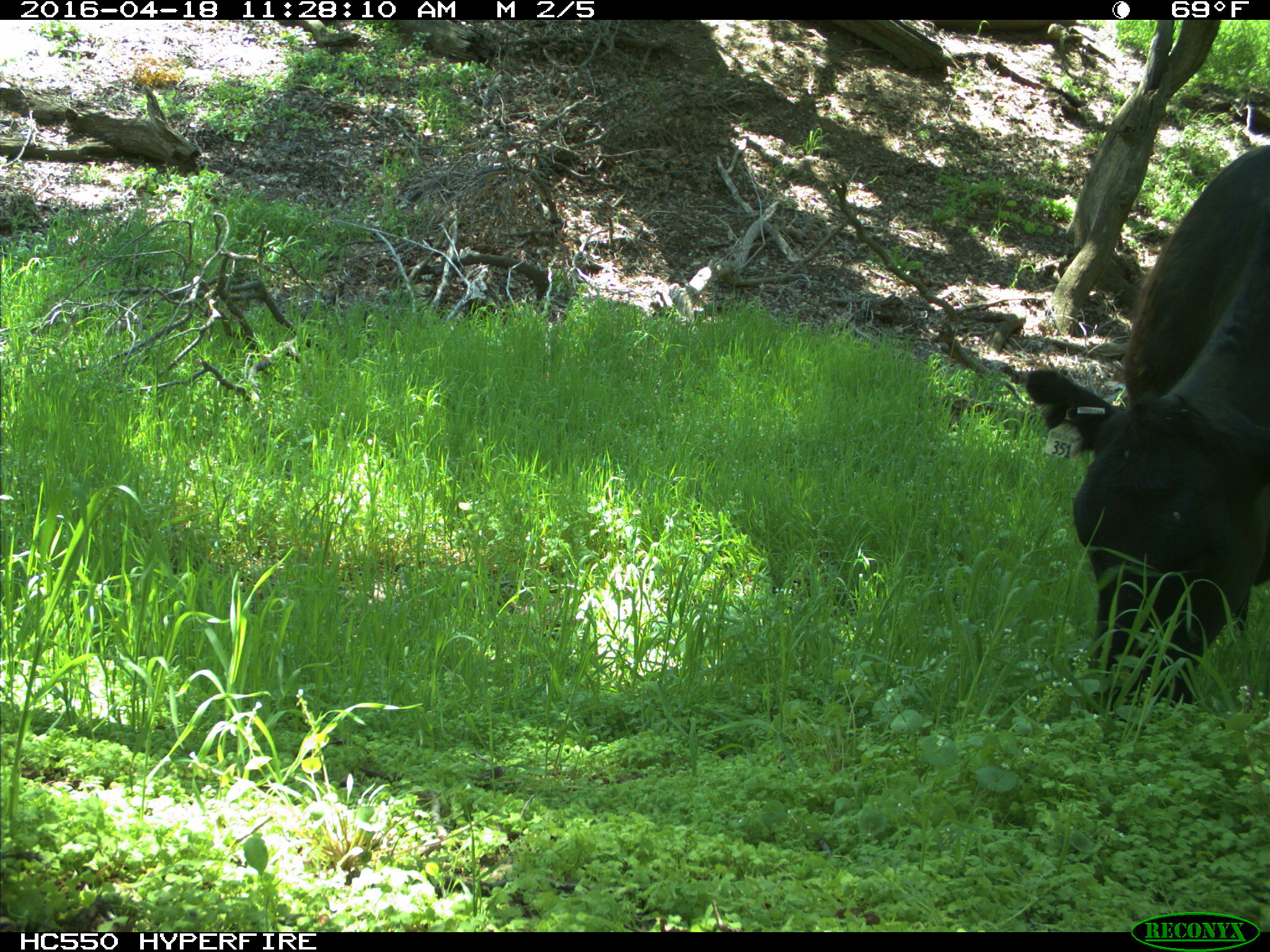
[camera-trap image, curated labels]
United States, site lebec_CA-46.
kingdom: Animalia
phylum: Chordata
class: Mammalia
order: Artiodactyla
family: Bovidae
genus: Bos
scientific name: Bos taurus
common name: domestic cow